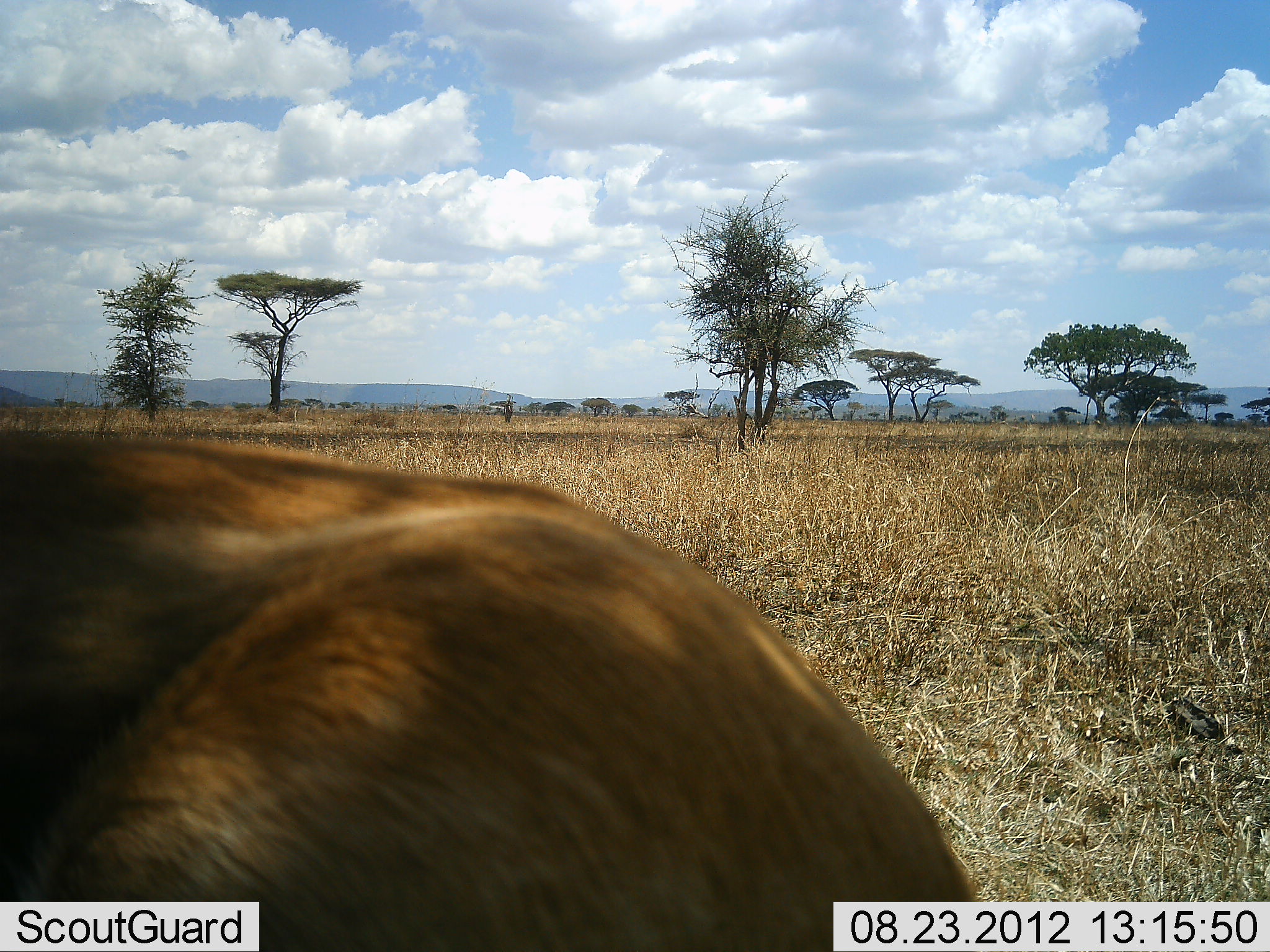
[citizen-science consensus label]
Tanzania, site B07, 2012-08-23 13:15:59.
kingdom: Animalia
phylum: Chordata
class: Mammalia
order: Artiodactyla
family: Bovidae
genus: Eudorcas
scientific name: Eudorcas thomsonii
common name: thomson's gazelle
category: gazellethomsons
Gazellethomsons (thomson's gazelle) (Eudorcas thomsonii), count 1. Behavior (volunteer vote fractions): standing 67%, resting 33%, moving 0%, interacting 0%. Young present (vote fraction): 0%. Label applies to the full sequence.